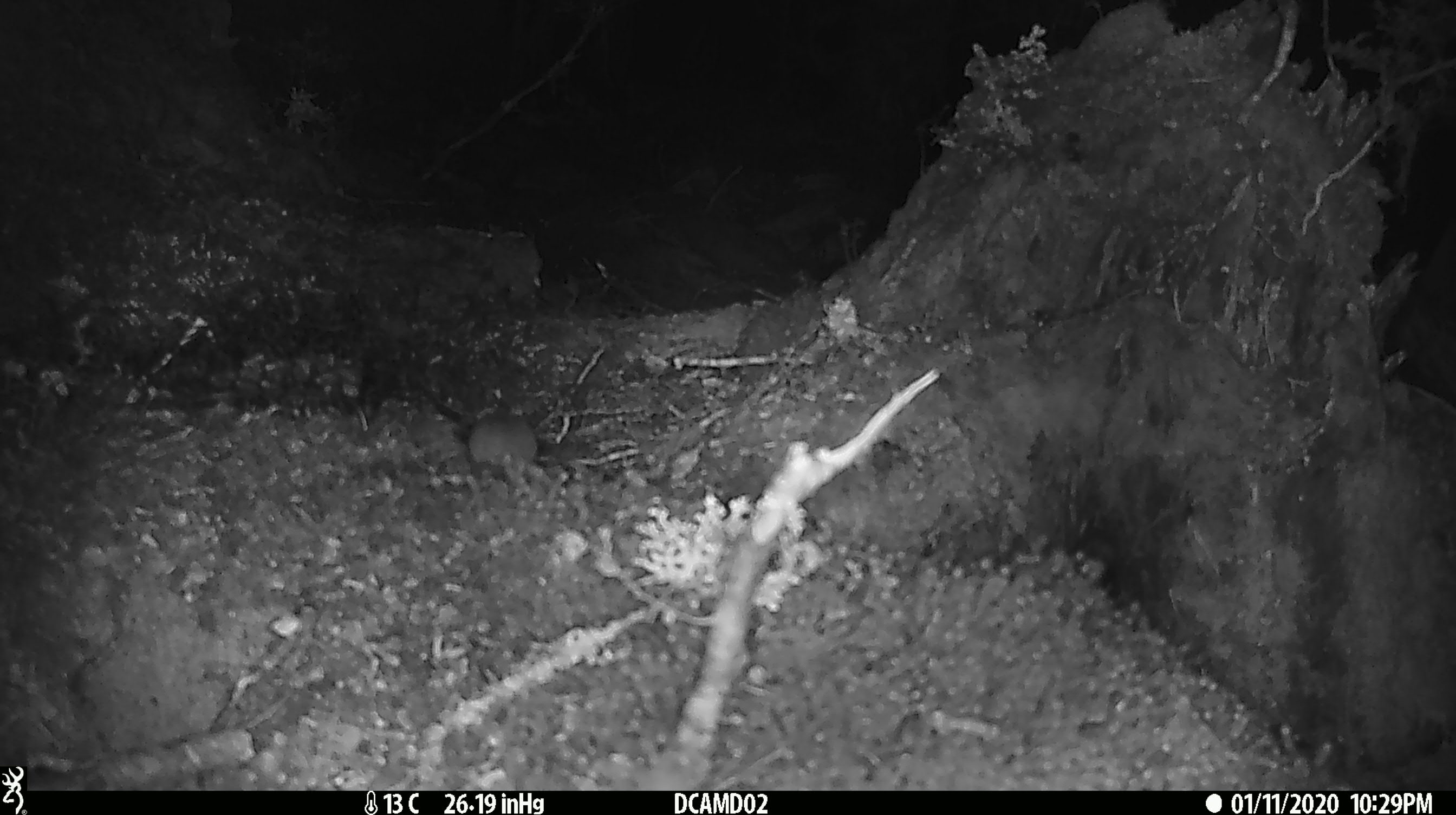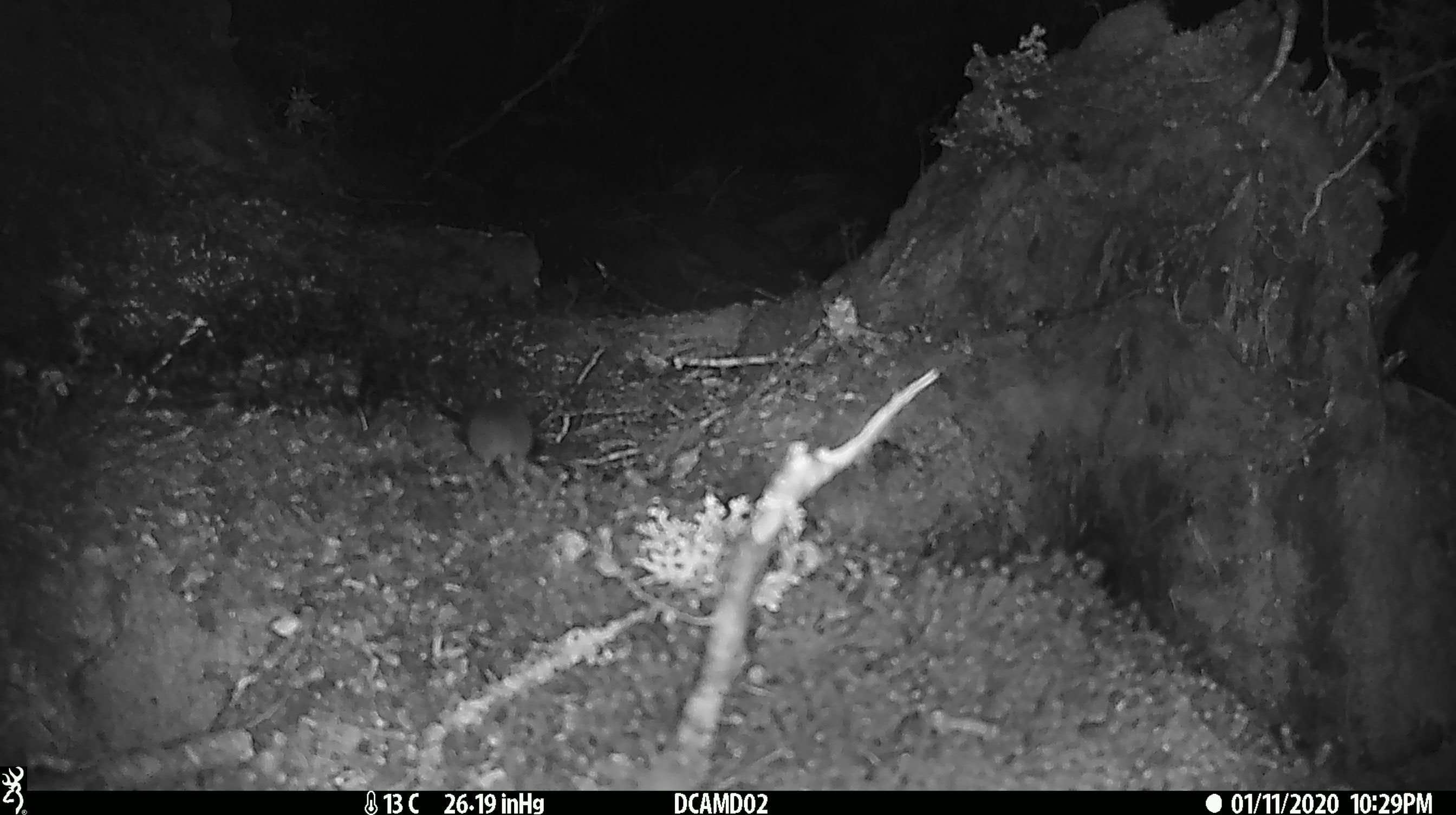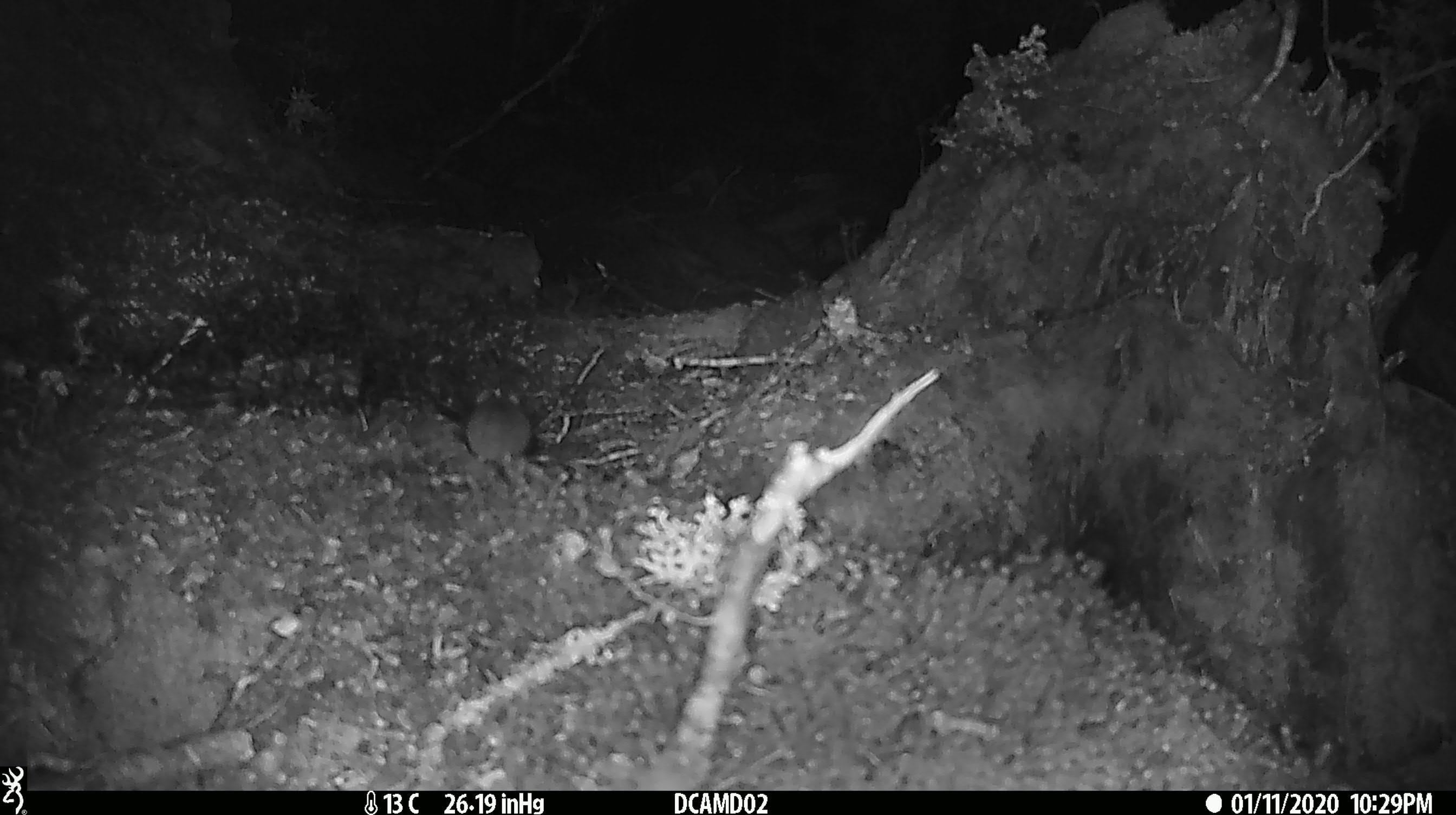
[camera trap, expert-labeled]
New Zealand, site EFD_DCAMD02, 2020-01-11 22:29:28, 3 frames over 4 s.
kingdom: Animalia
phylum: Chordata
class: Mammalia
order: Rodentia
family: Muridae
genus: Mus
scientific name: Mus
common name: mouse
Mouse (Mus).